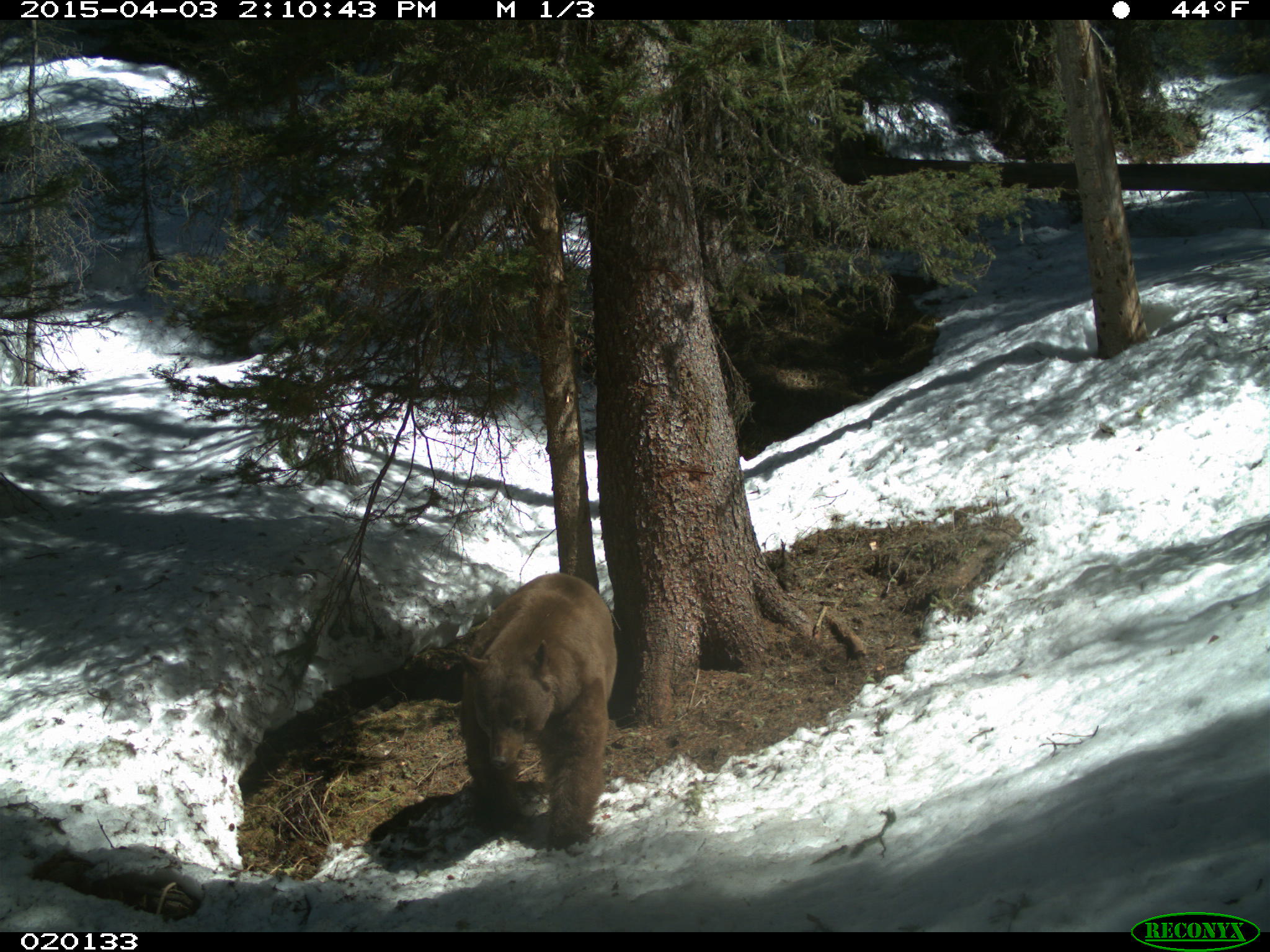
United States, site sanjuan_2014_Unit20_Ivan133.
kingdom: Animalia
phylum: Chordata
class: Mammalia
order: Carnivora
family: Ursidae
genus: Ursus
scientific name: Ursus americanus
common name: american black bear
Ursus americanus (american black bear).